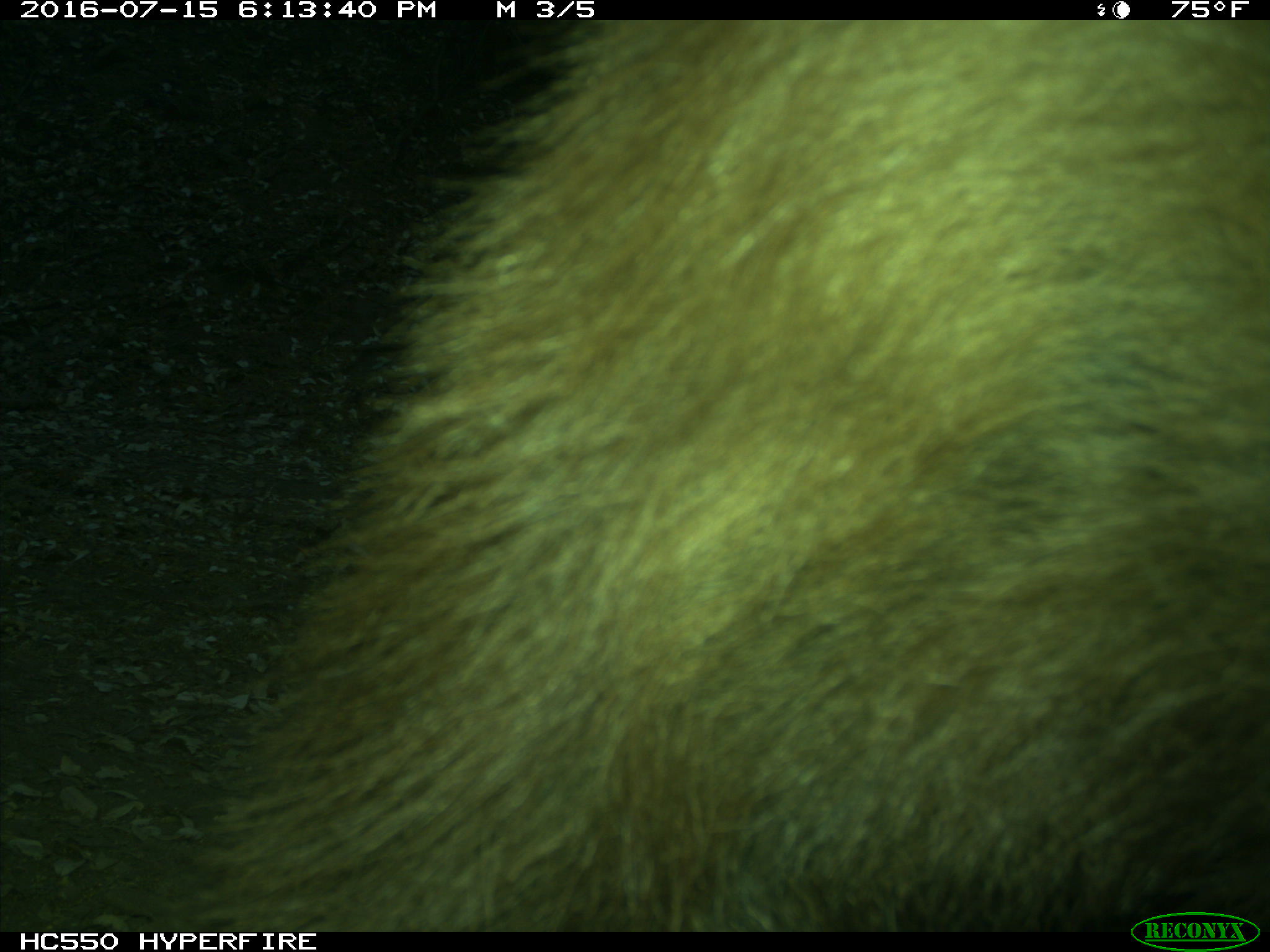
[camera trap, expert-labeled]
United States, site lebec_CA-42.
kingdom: Animalia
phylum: Chordata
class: Mammalia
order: Carnivora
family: Ursidae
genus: Ursus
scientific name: Ursus americanus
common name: american black bear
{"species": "Ursus americanus (american black bear)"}